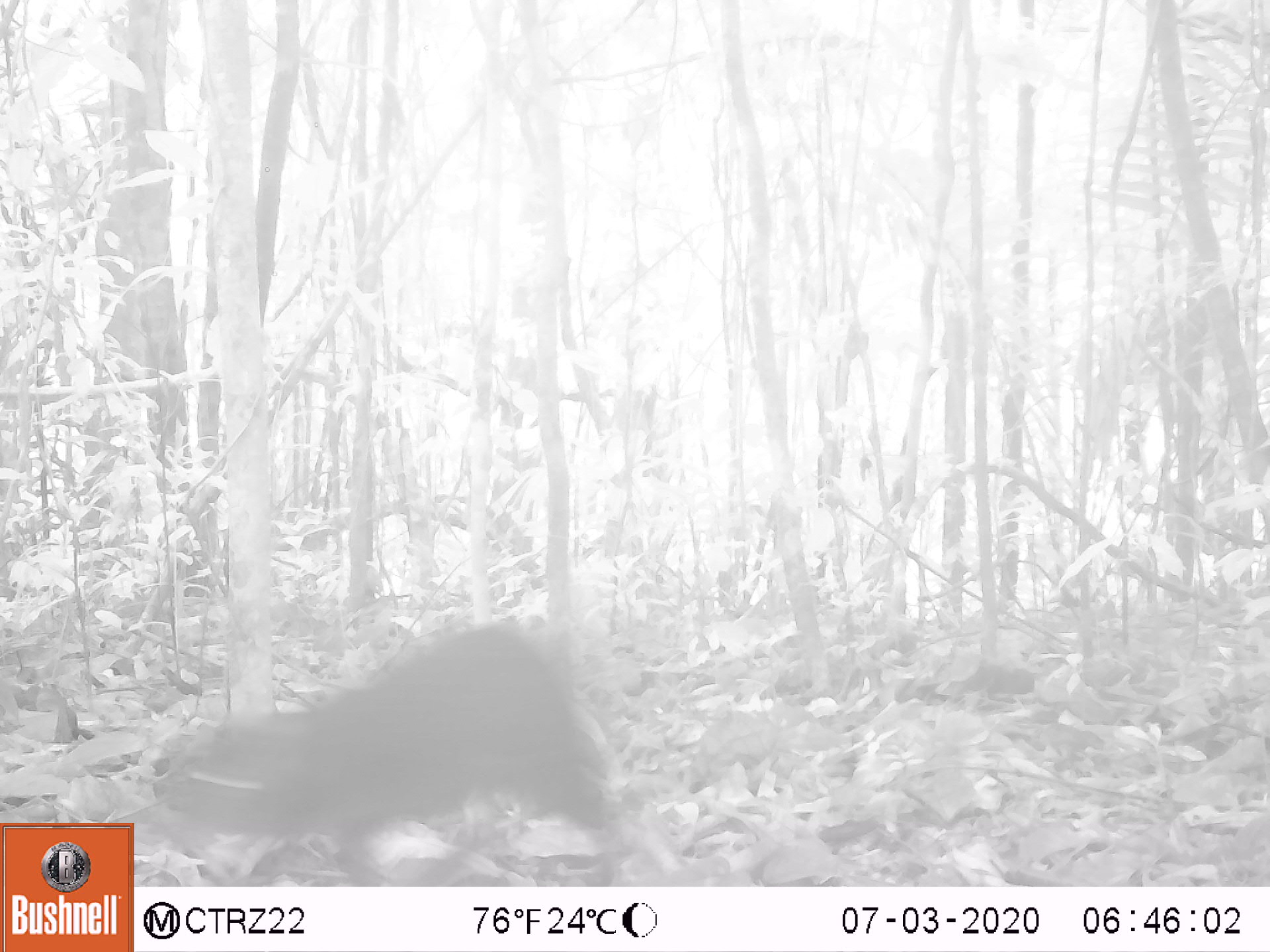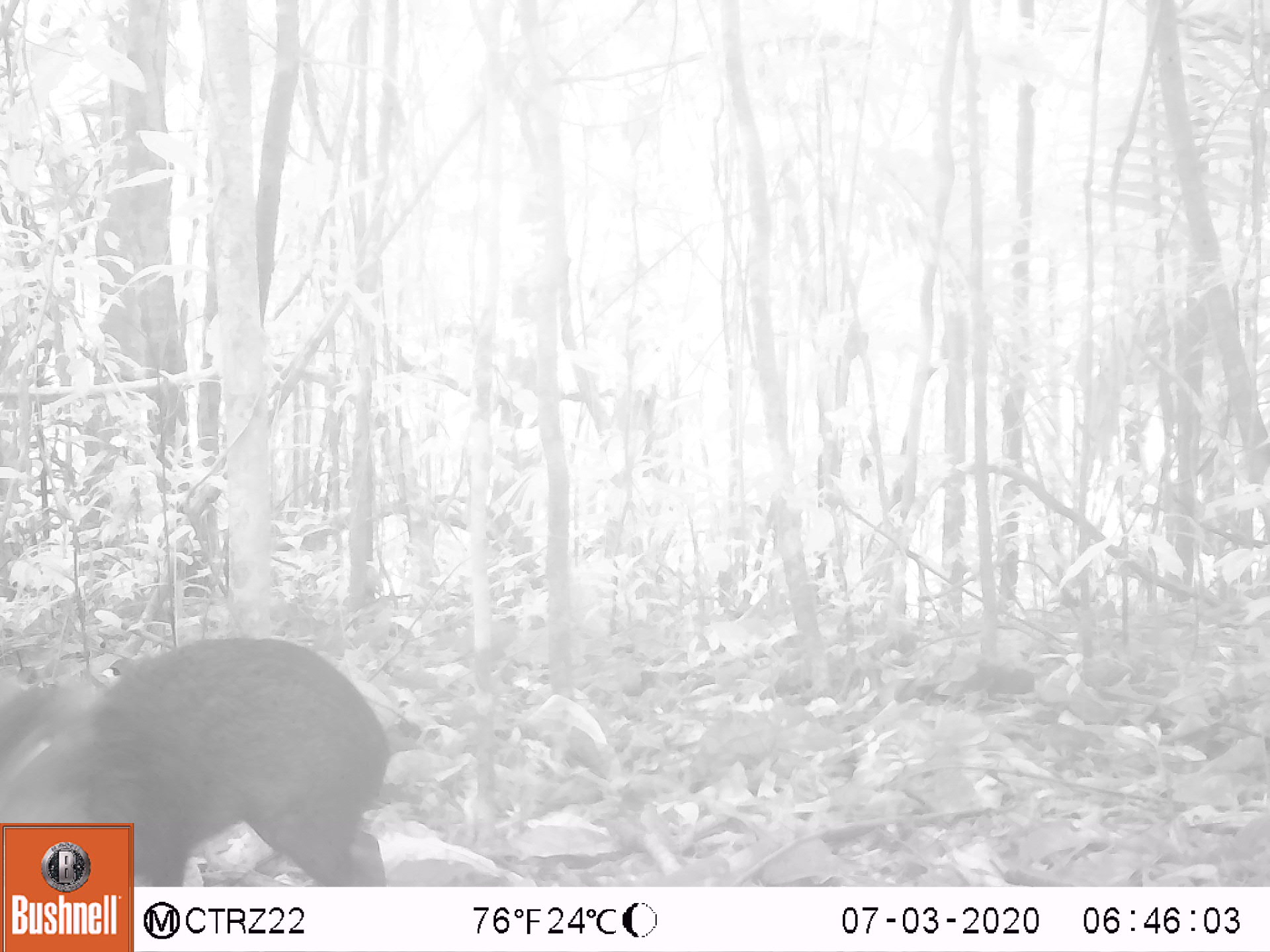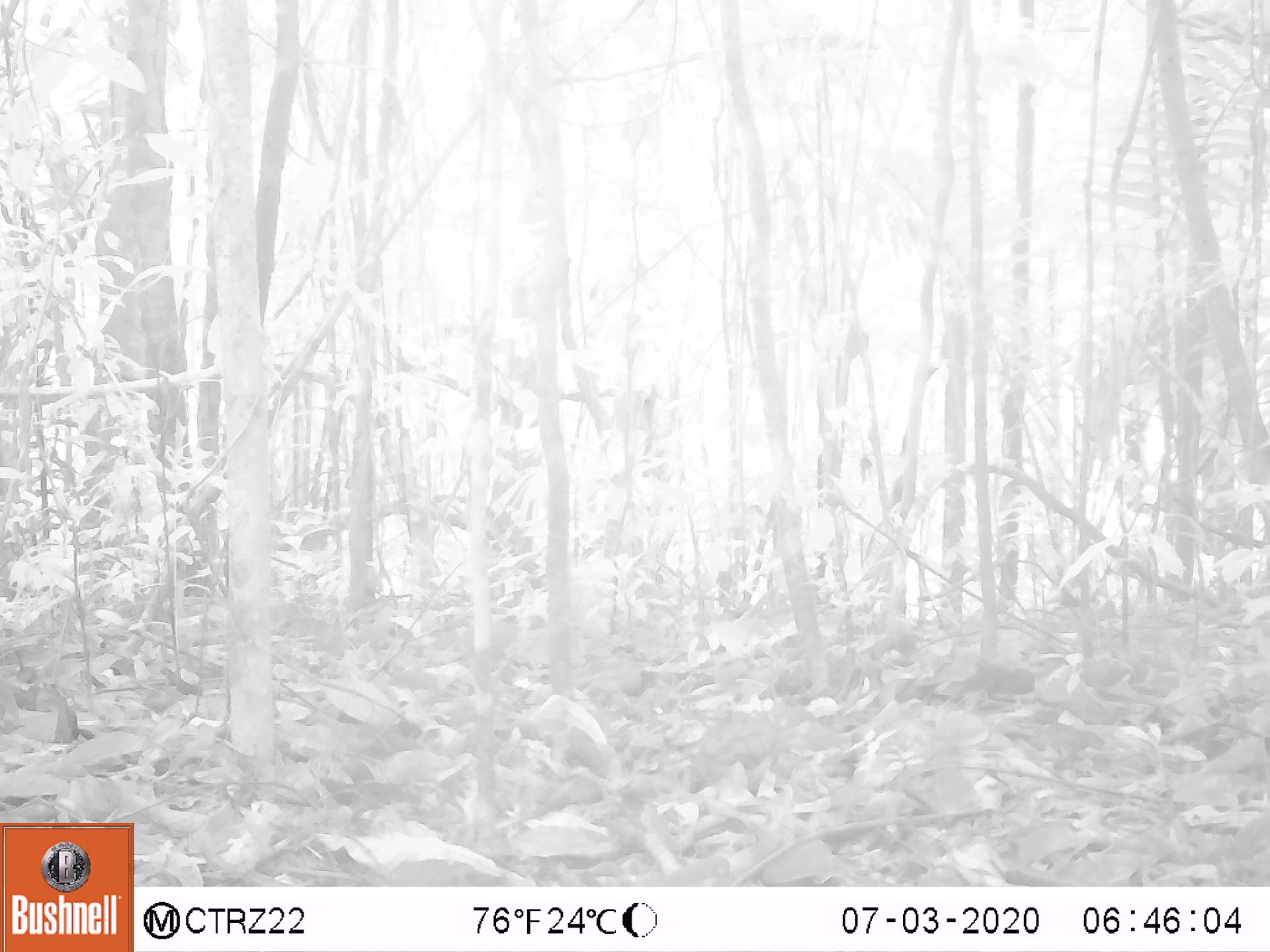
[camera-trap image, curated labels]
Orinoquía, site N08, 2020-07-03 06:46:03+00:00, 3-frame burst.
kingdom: Animalia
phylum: Chordata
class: Mammalia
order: Rodentia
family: Dasyproctidae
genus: Dasyprocta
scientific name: Dasyprocta fuliginosa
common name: black agouti